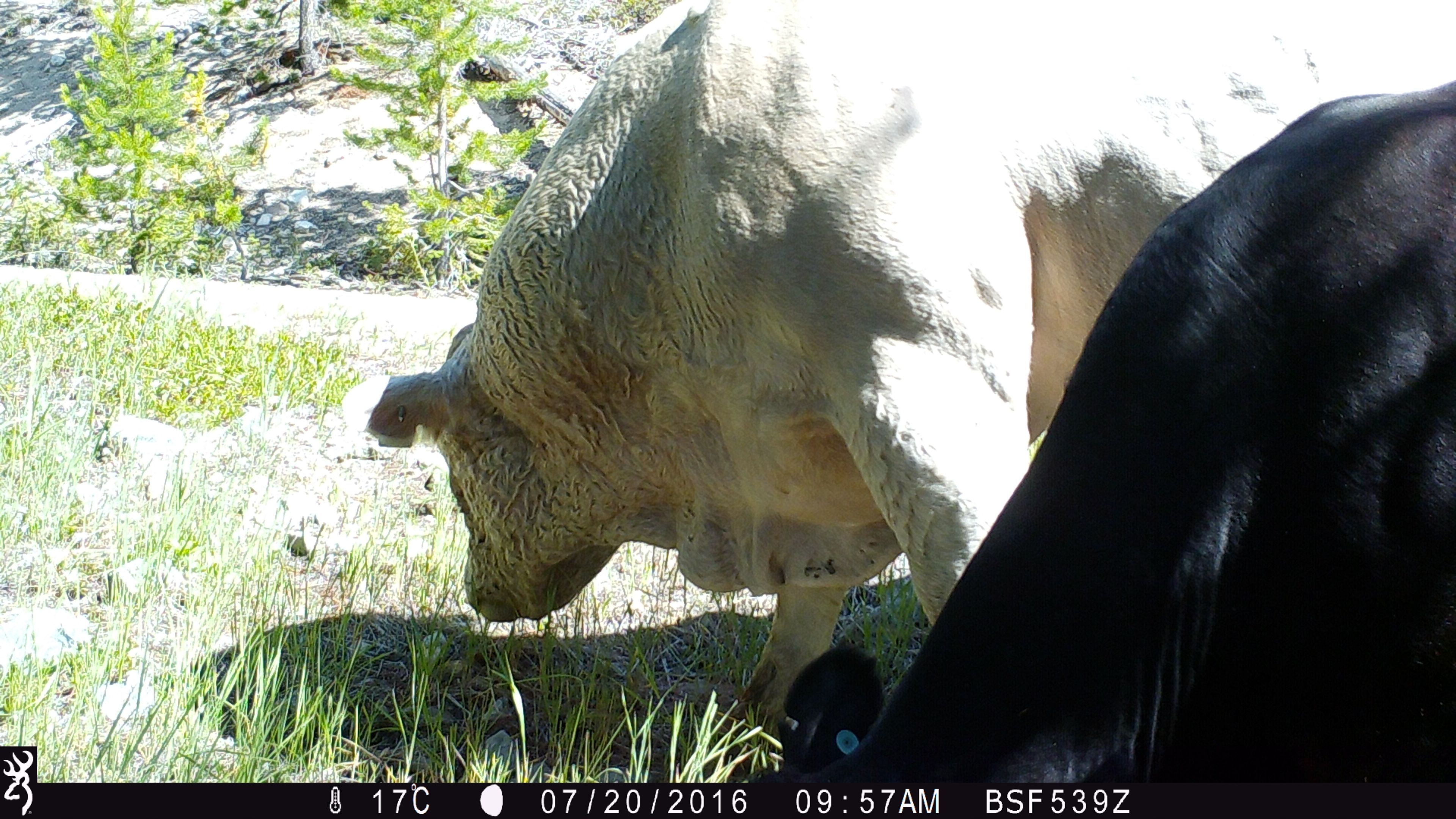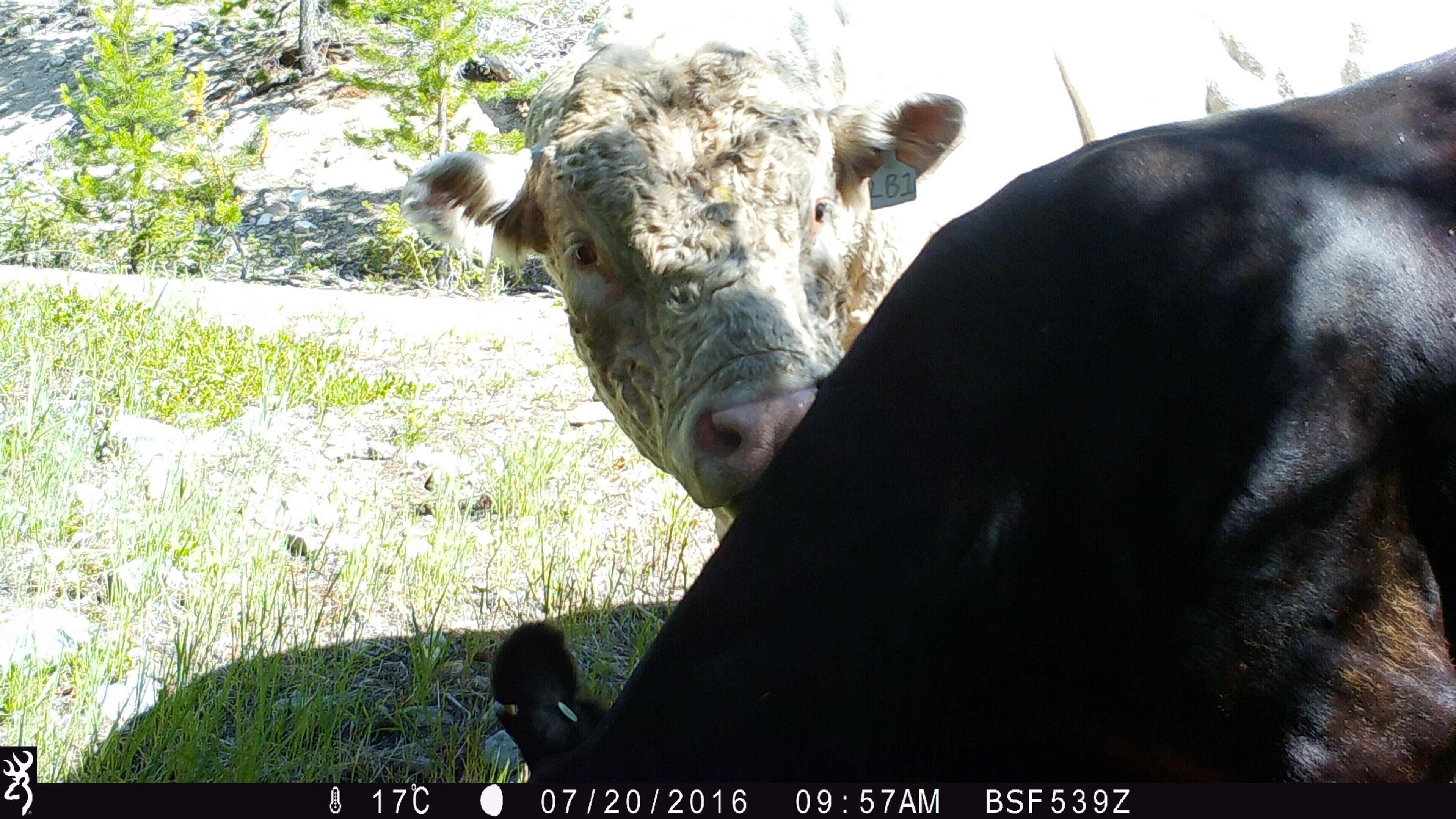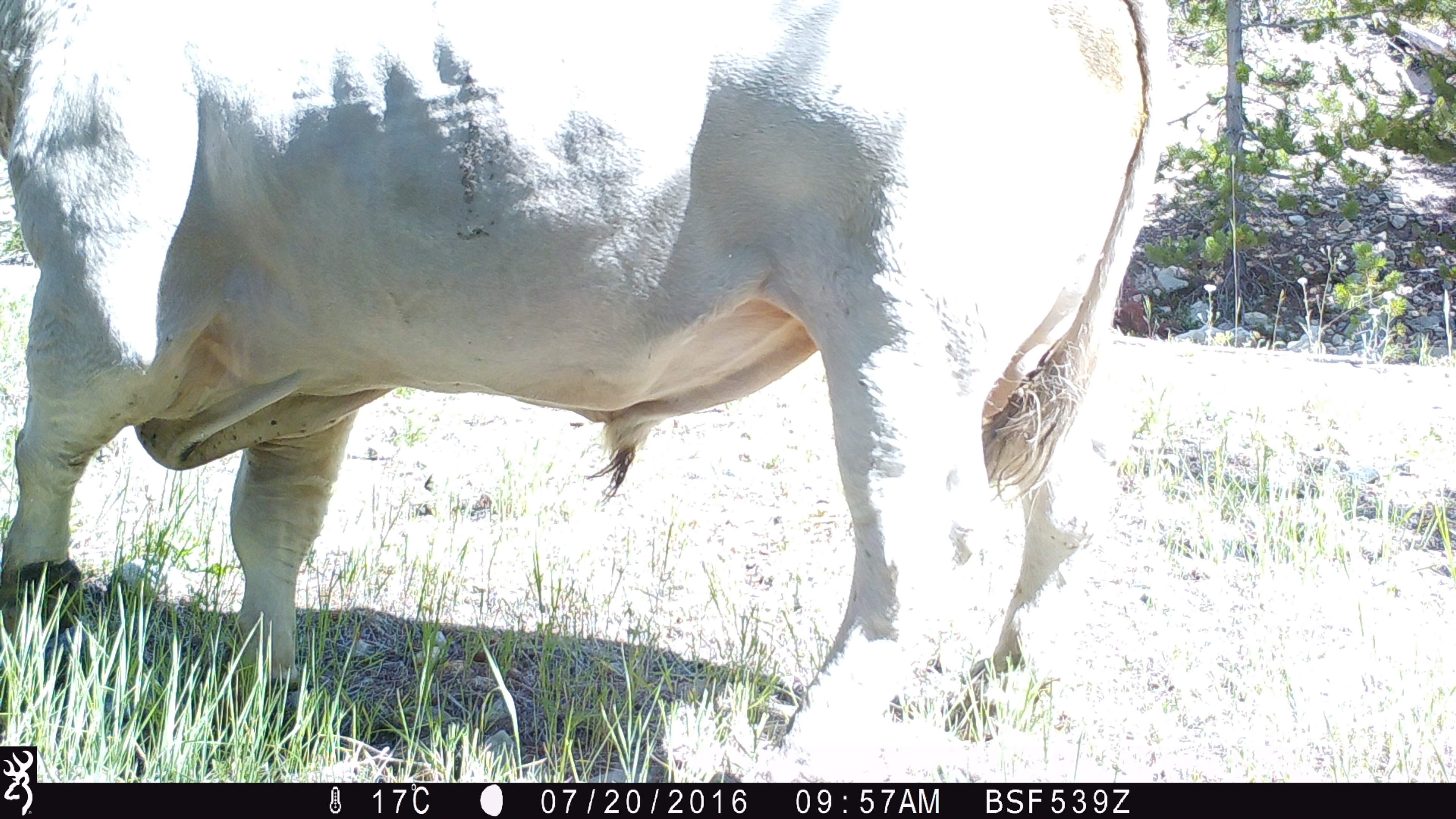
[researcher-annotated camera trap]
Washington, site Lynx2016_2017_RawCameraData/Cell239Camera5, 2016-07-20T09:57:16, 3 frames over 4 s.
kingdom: Animalia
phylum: Chordata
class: Mammalia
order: Artiodactyla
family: Bovidae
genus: Bos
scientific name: Bos taurus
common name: domestic cattle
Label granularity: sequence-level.